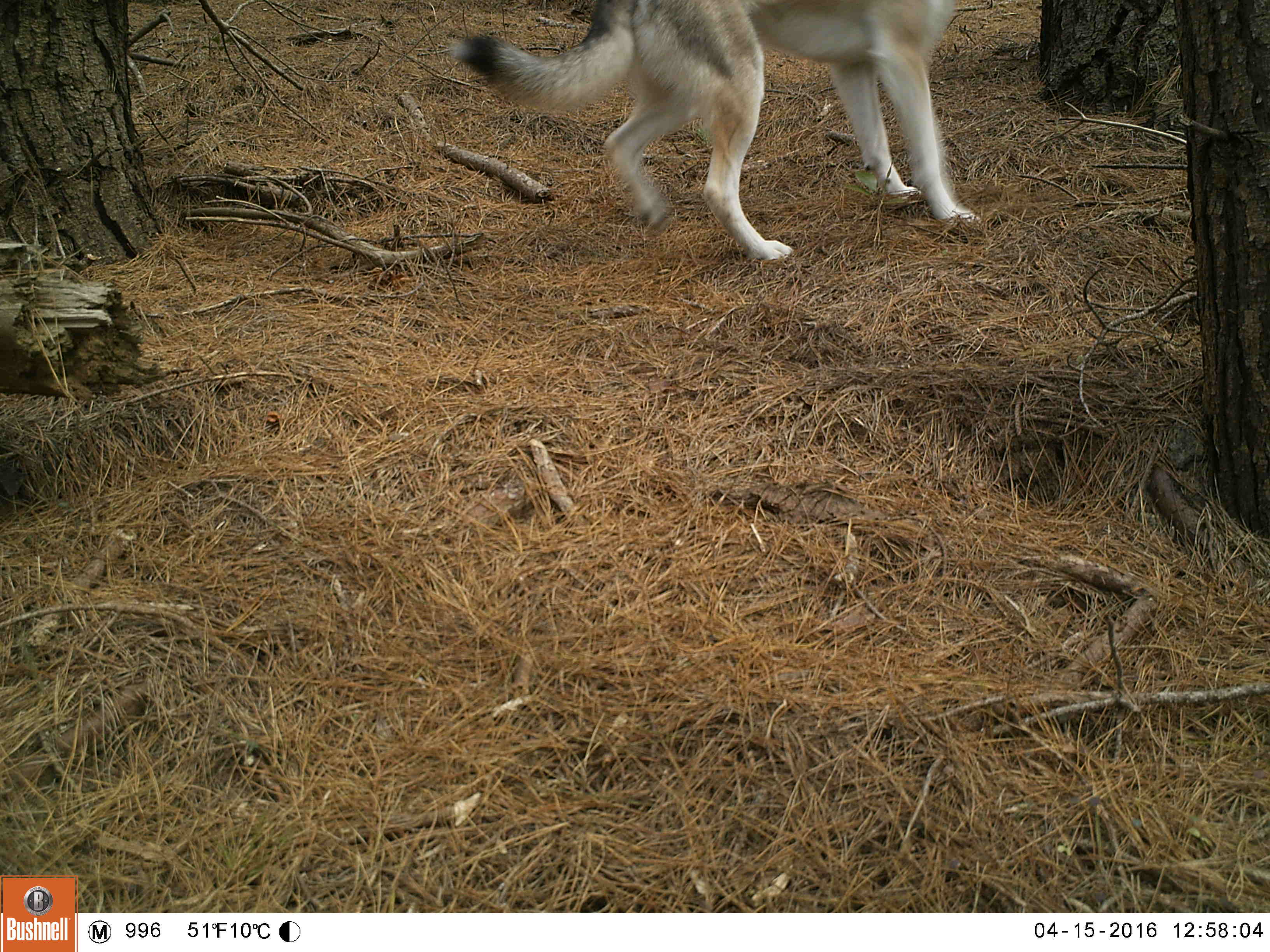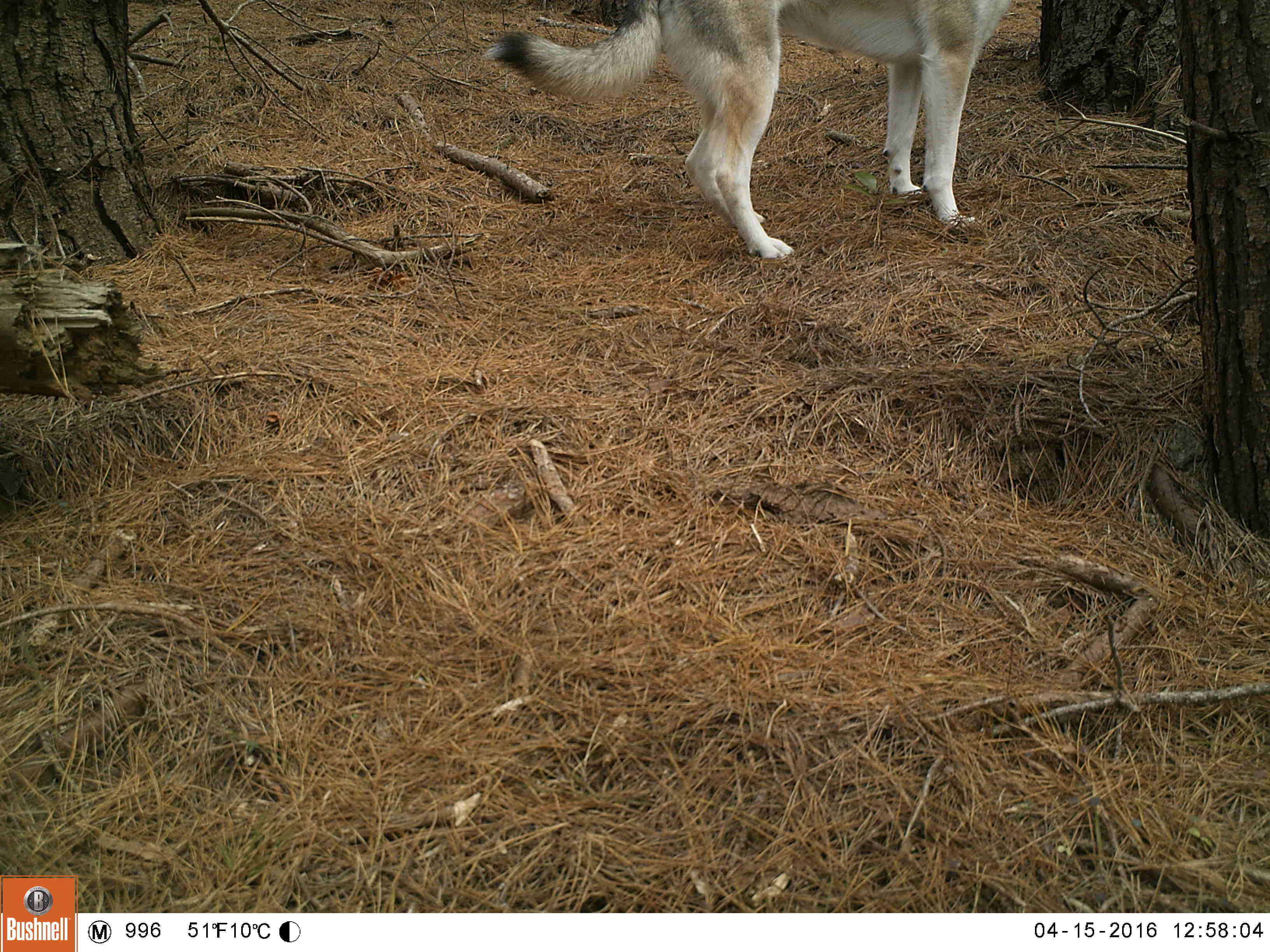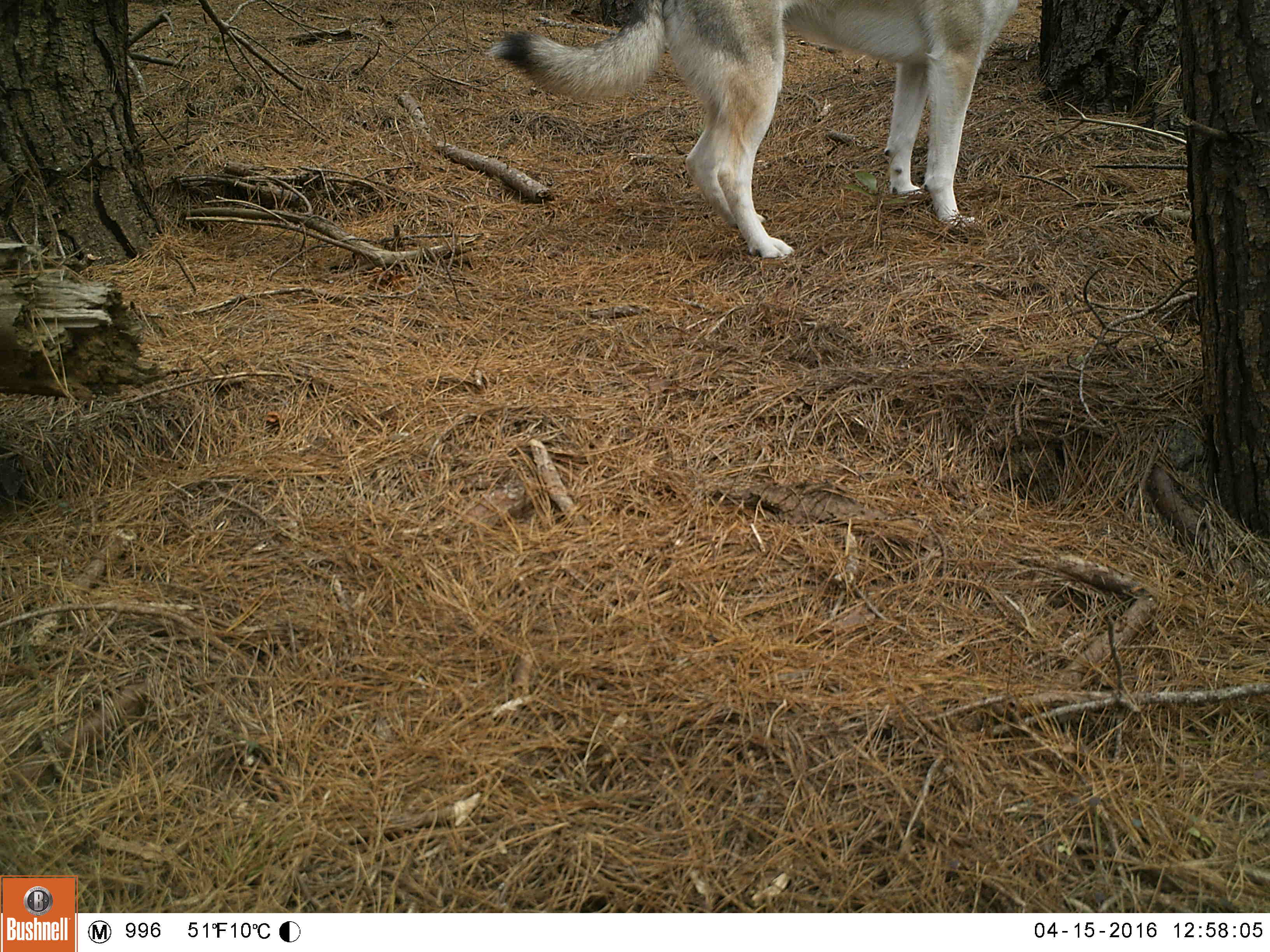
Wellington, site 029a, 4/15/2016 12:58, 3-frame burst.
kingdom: Animalia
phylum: Chordata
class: Mammalia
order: Carnivora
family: Canidae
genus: Canis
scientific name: Canis familiaris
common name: dog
Dog (Canis familiaris).